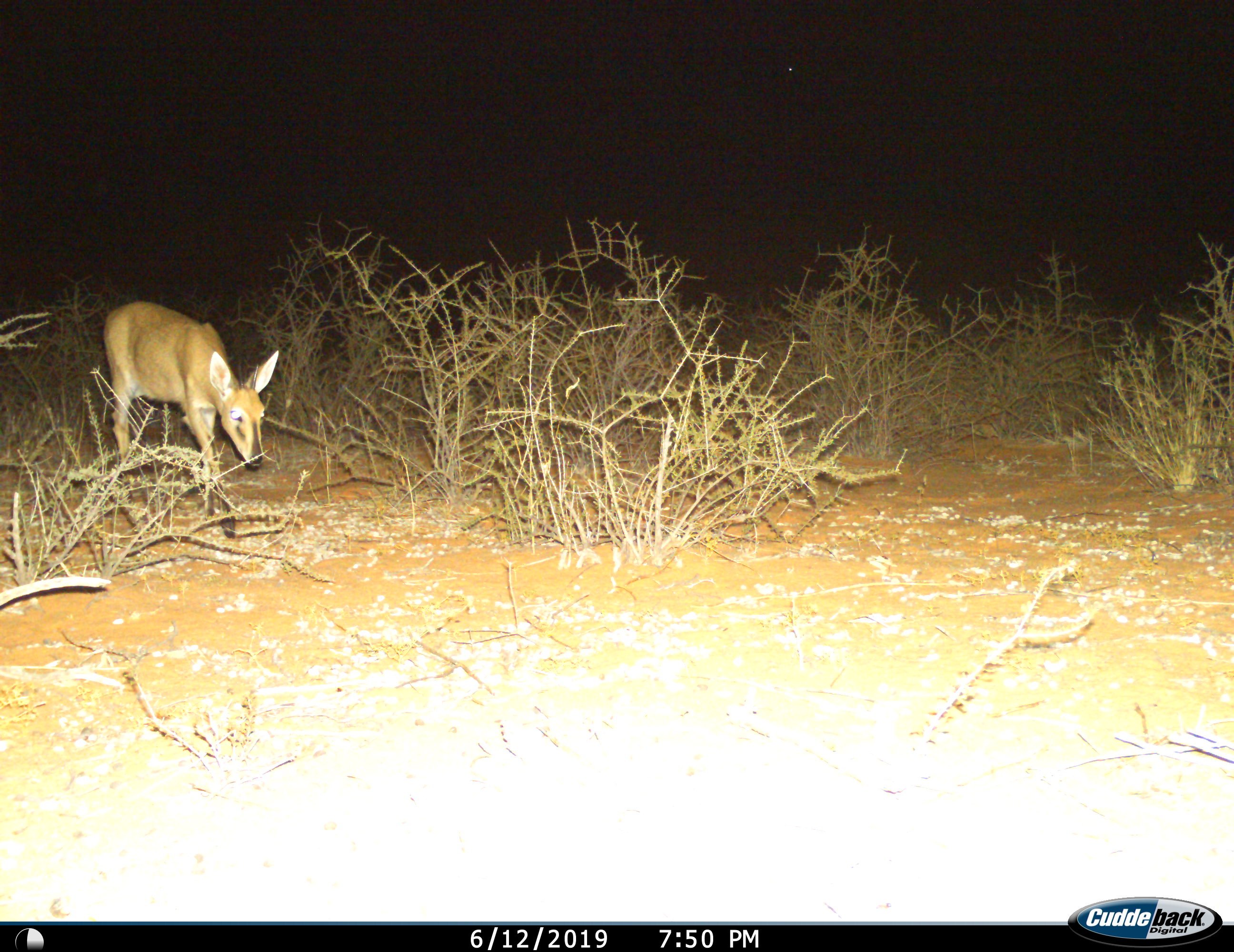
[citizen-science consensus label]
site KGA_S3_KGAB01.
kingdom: Animalia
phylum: Chordata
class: Mammalia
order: Artiodactyla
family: Bovidae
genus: Sylvicapra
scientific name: Sylvicapra grimmia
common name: common duiker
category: duikercommongrey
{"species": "duikercommongrey (common duiker) (Sylvicapra grimmia)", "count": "1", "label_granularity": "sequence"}